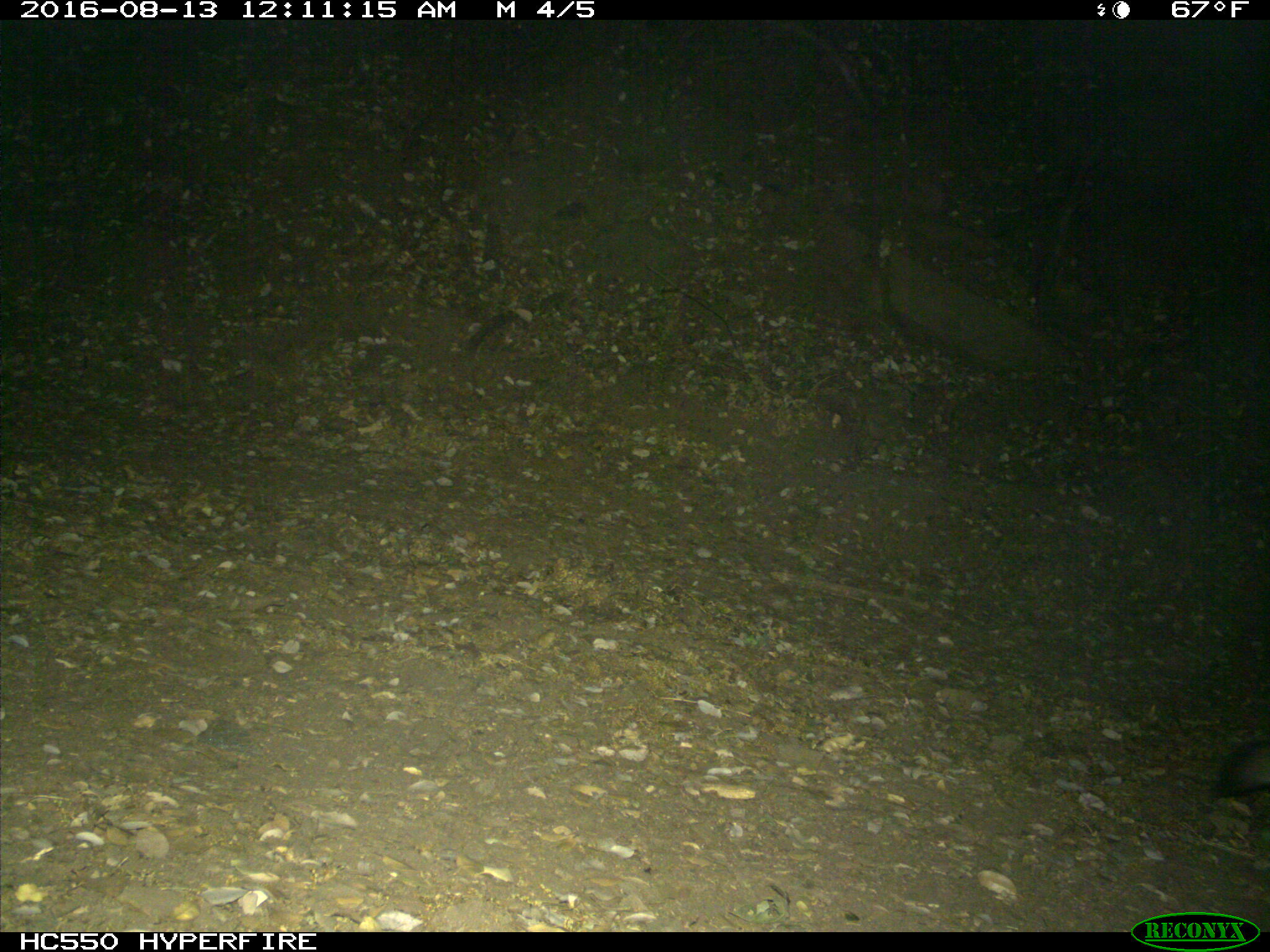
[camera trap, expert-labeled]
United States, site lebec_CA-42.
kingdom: Animalia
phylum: Chordata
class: Mammalia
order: Carnivora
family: Felidae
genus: Puma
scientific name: Puma concolor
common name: mountain lion